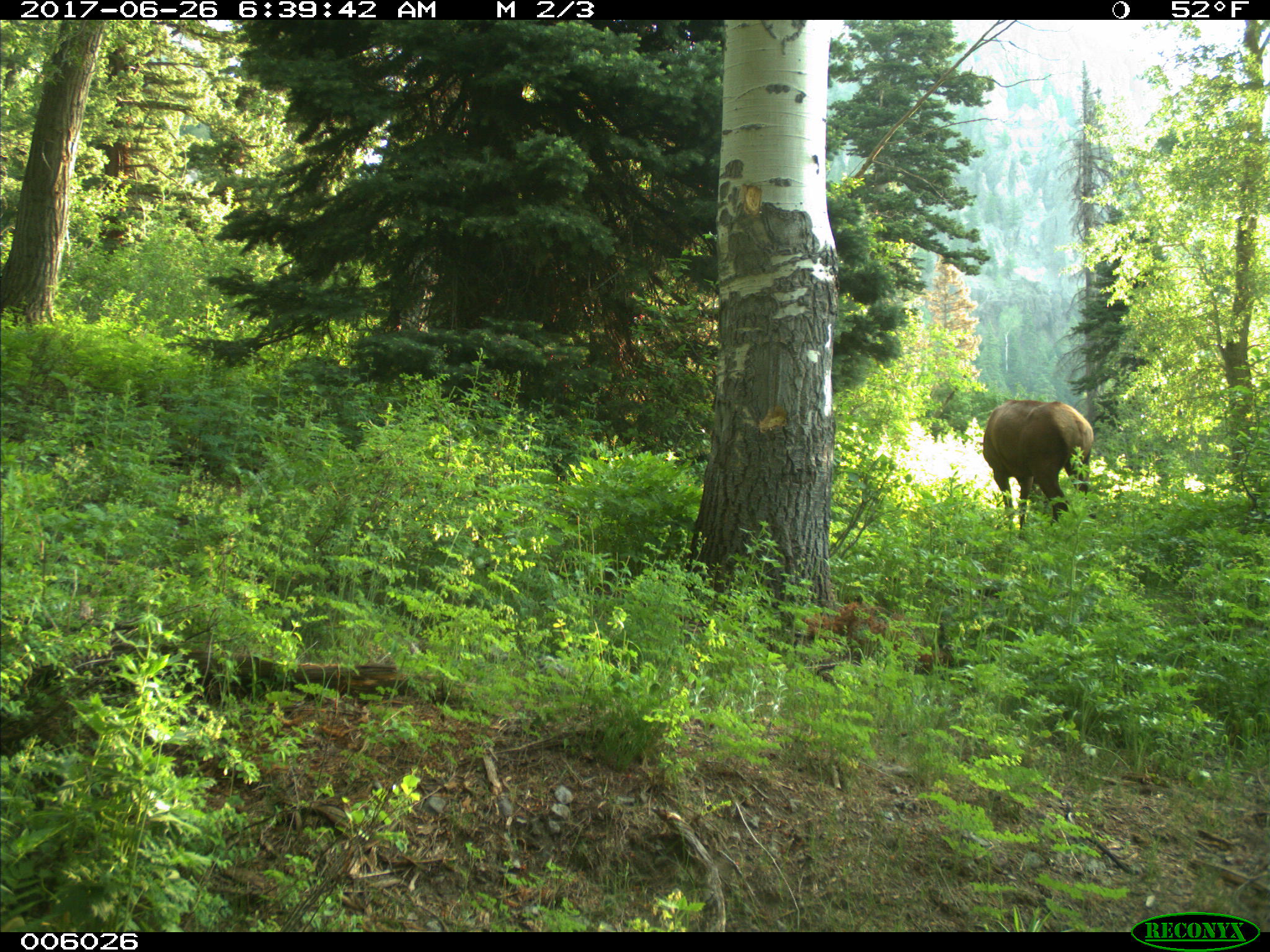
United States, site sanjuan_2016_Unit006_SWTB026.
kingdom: Animalia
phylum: Chordata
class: Mammalia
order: Artiodactyla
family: Cervidae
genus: Cervus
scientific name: Cervus elaphus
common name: red deer